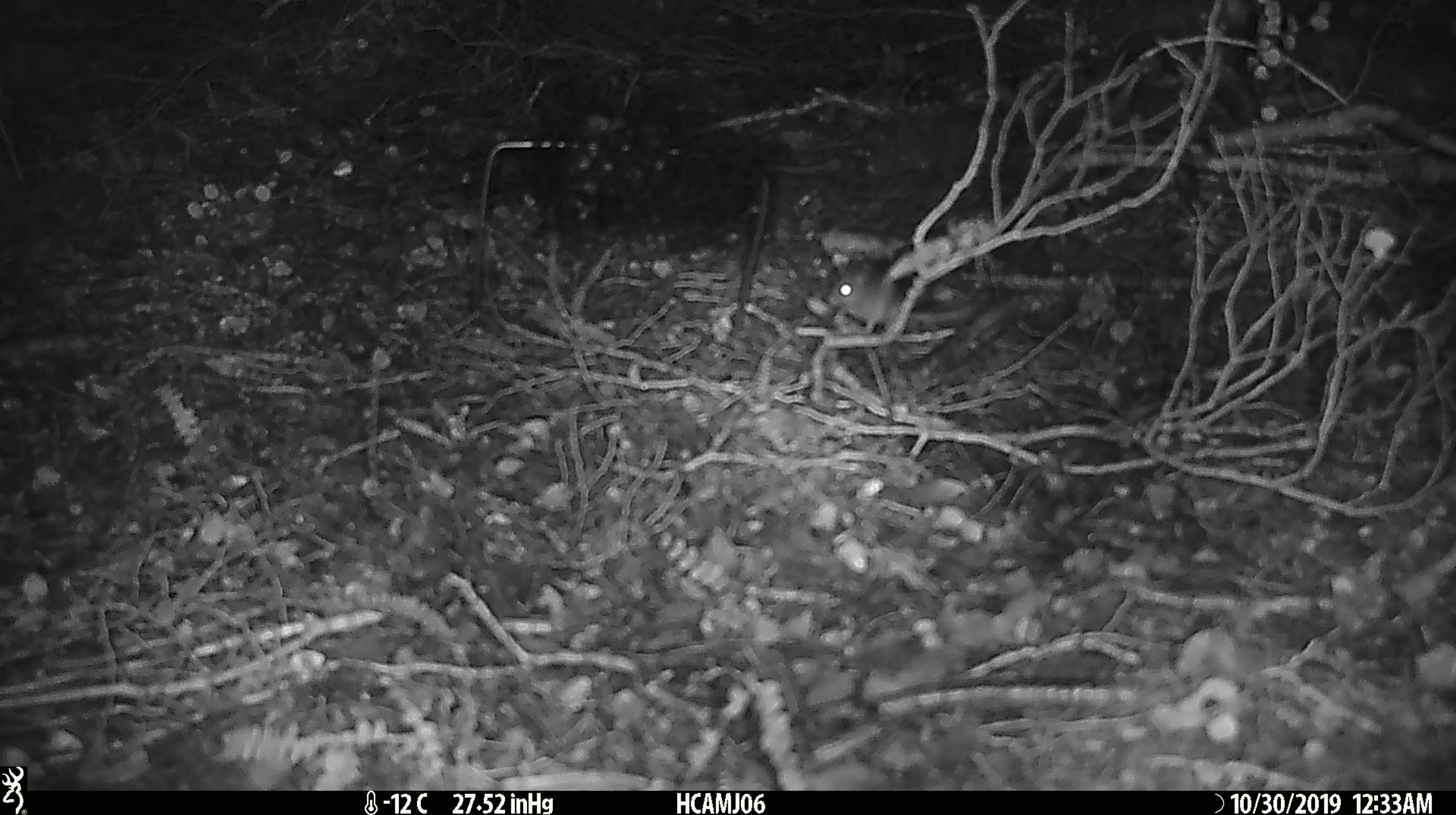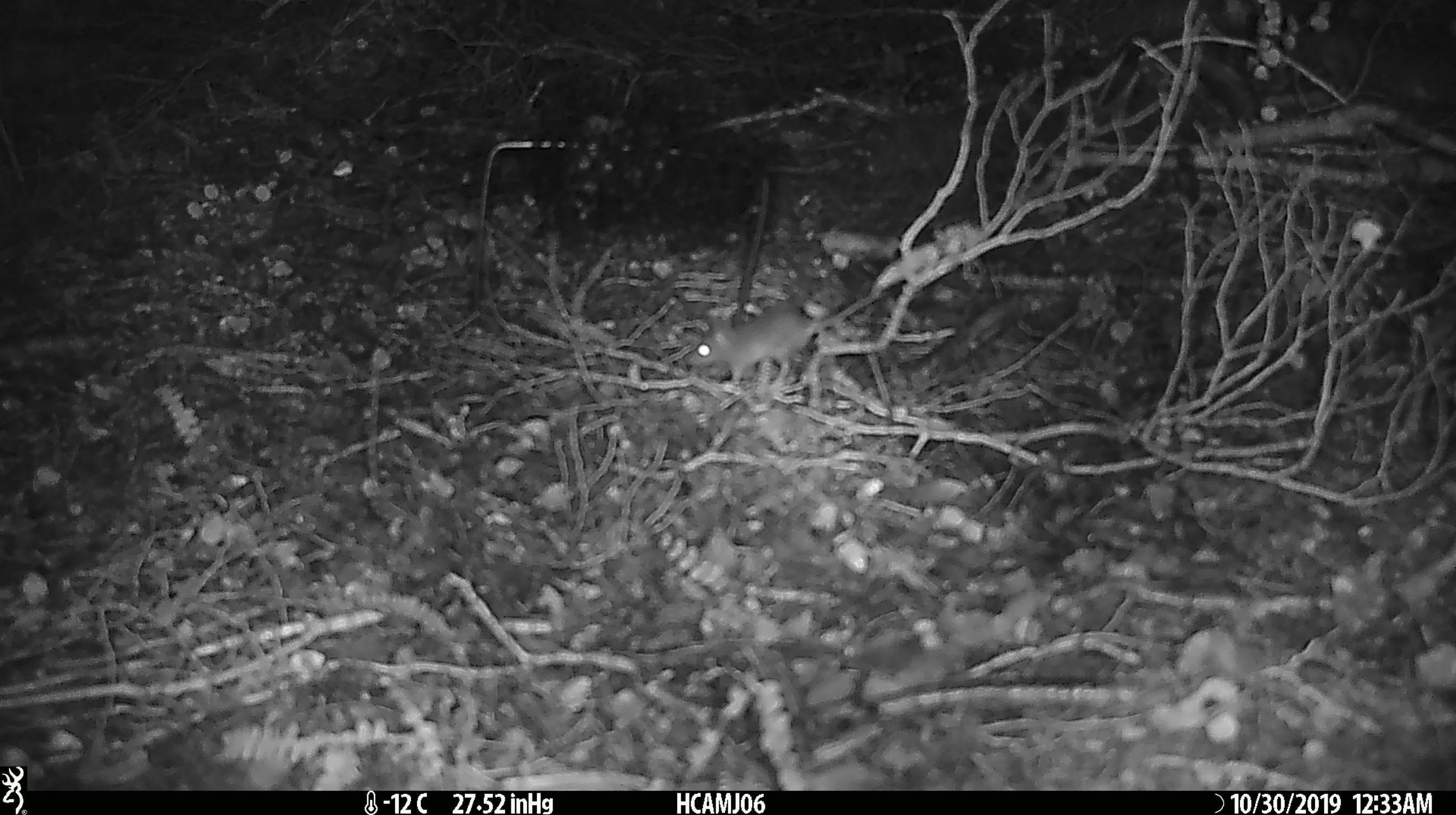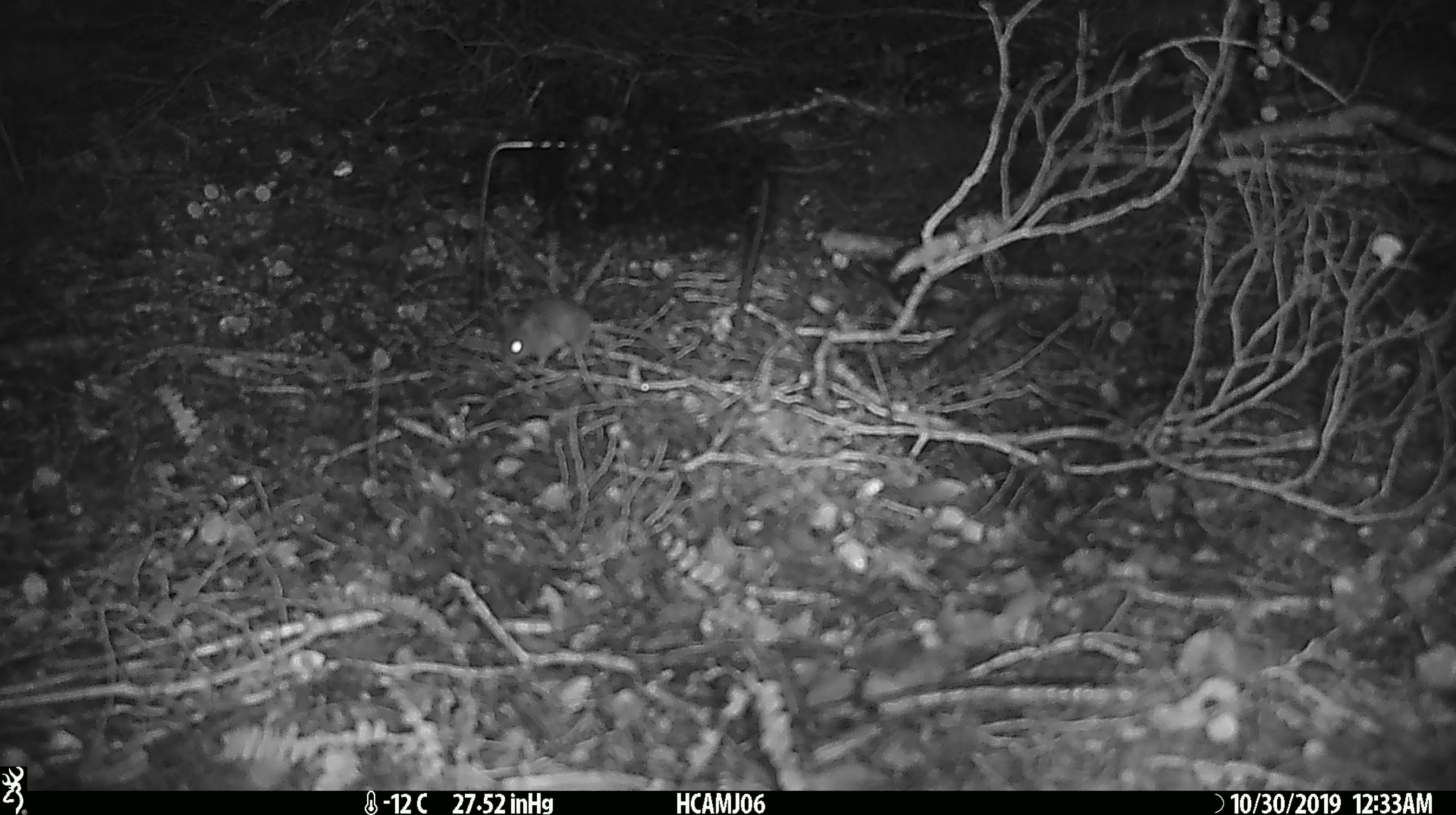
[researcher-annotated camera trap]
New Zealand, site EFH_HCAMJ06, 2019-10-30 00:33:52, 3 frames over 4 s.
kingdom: Animalia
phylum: Chordata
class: Mammalia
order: Rodentia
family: Muridae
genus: Mus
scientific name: Mus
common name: mouse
Mouse (Mus).